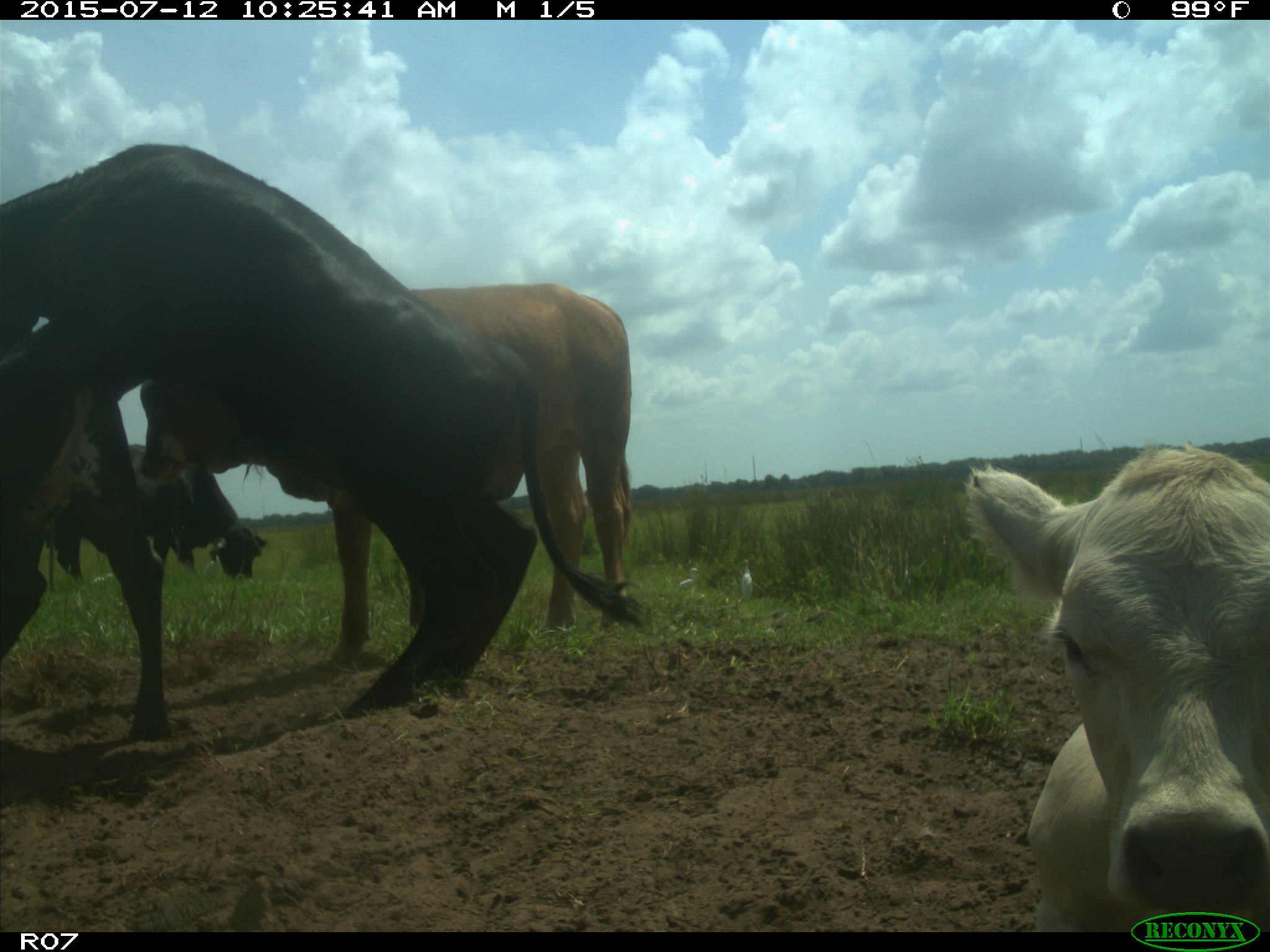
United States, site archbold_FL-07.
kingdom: Animalia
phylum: Chordata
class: Mammalia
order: Artiodactyla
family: Bovidae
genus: Bos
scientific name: Bos taurus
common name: domestic cow